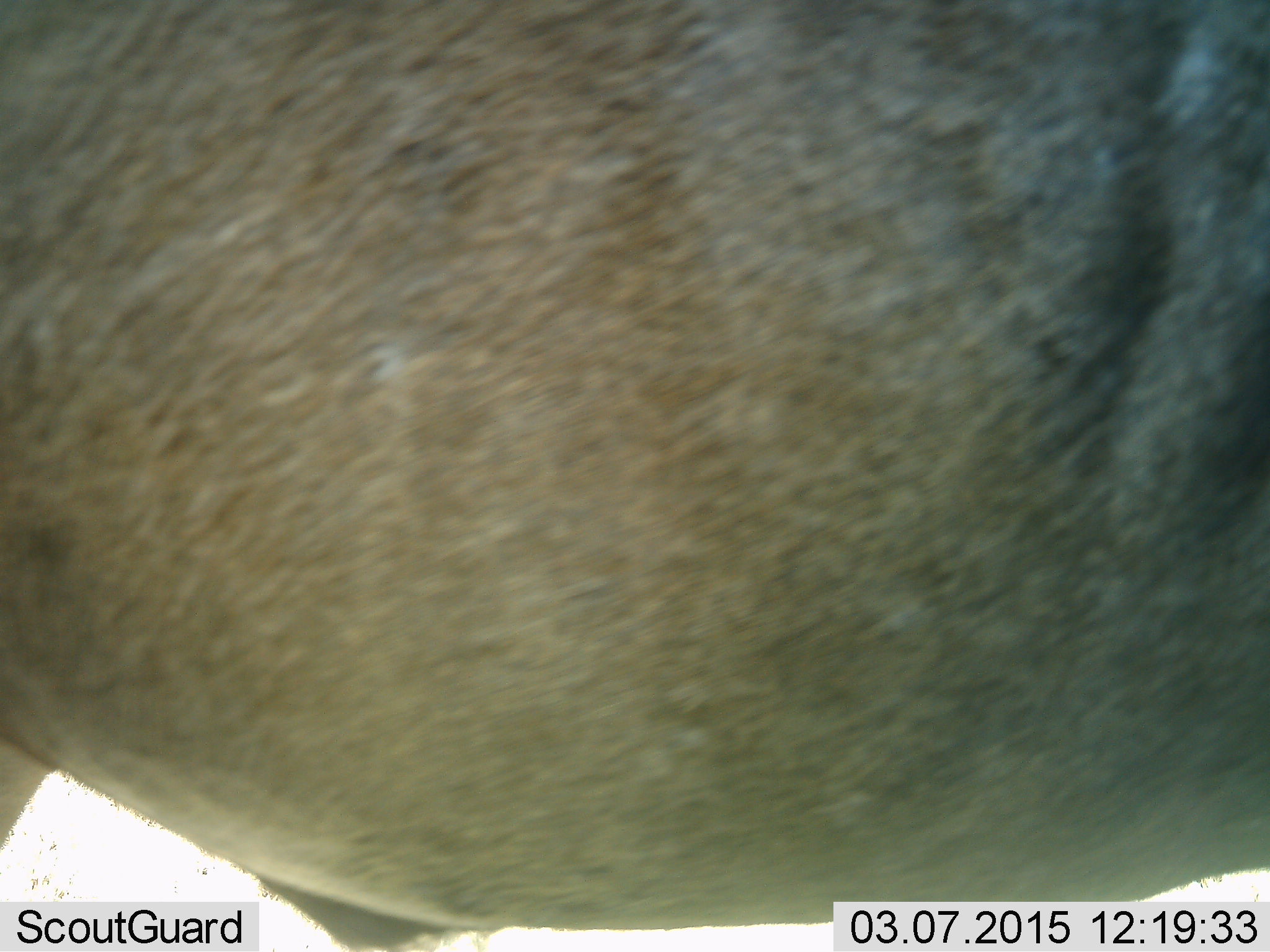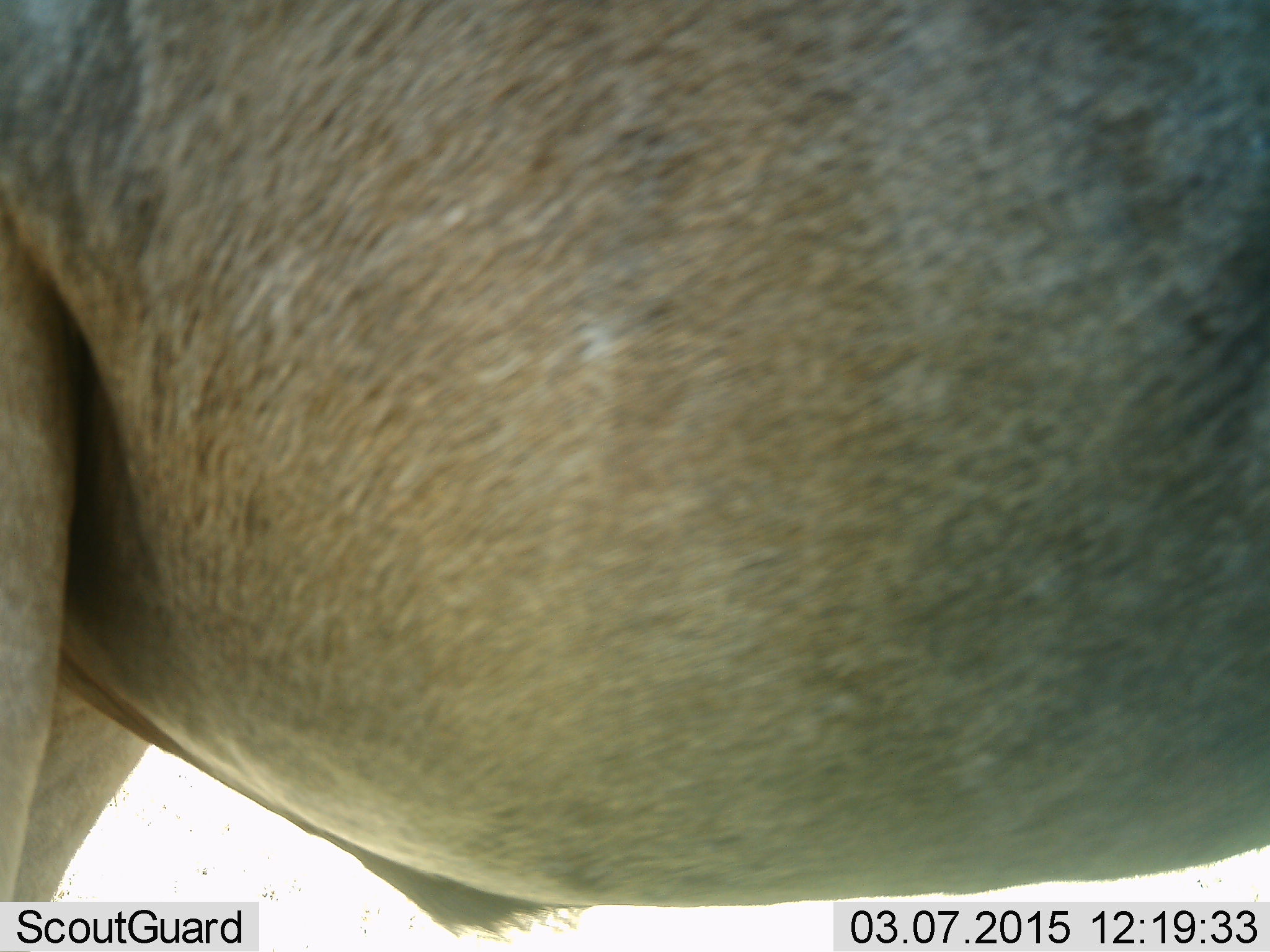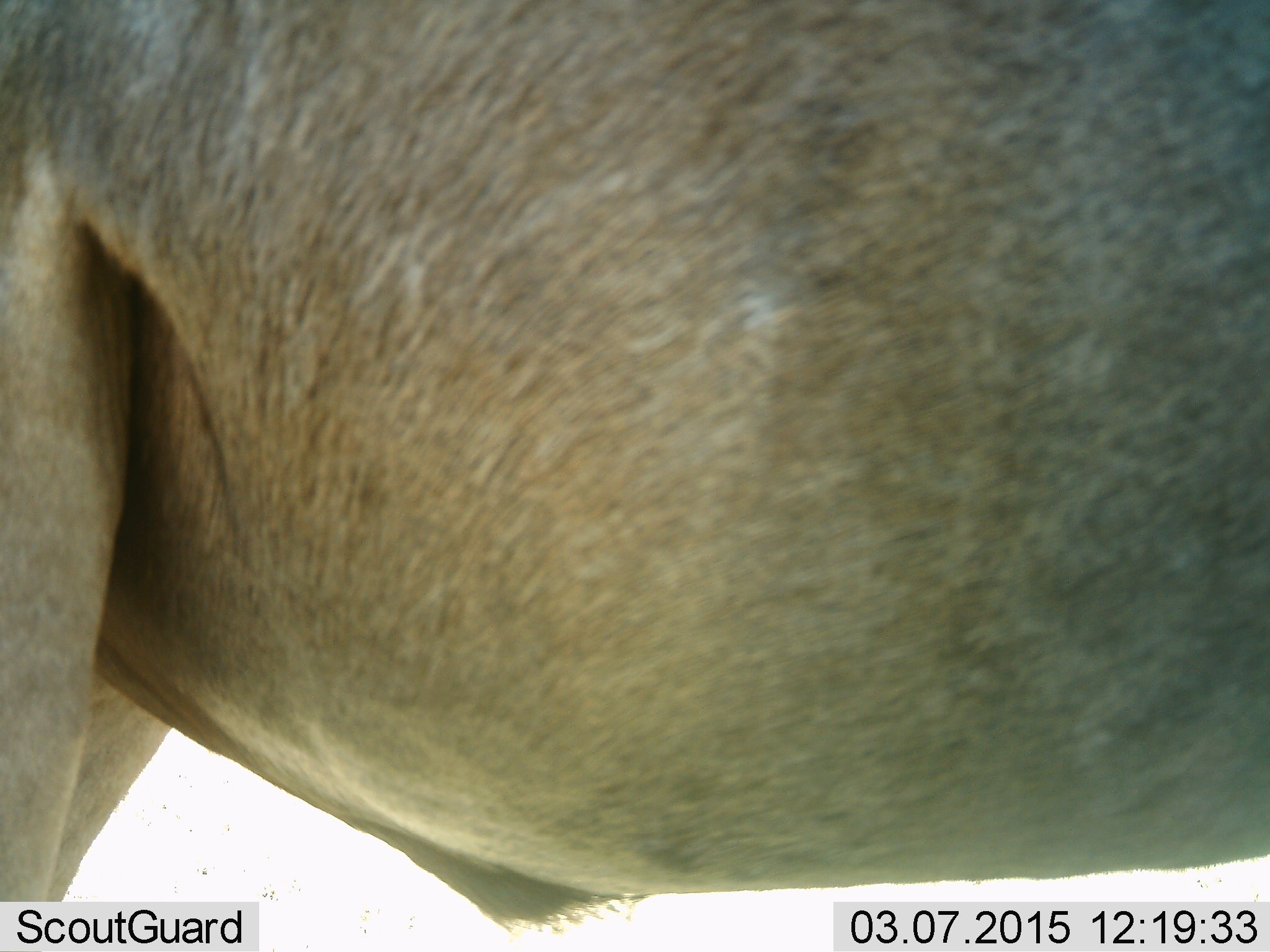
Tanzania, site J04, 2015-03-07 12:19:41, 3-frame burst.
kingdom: Animalia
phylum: Chordata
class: Mammalia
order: Artiodactyla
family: Bovidae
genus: Connochaetes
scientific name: Connochaetes taurinus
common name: blue wildebeest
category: wildebeest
Wildebeest (blue wildebeest) (Connochaetes taurinus), count 1. Behavior (volunteer vote fractions): standing 100%, resting 0%, moving 0%, interacting 0%. Young present (vote fraction): 0%. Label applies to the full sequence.